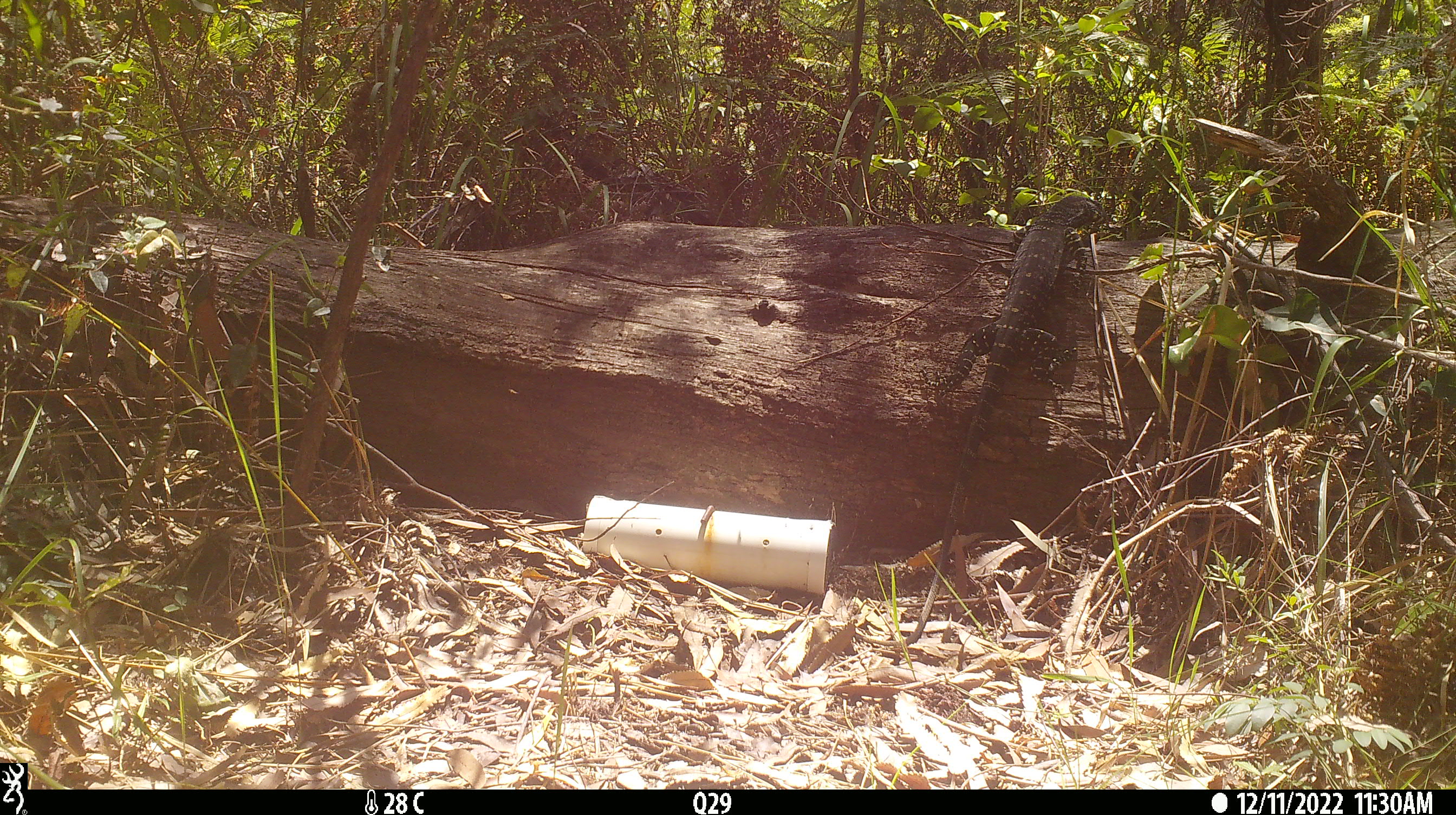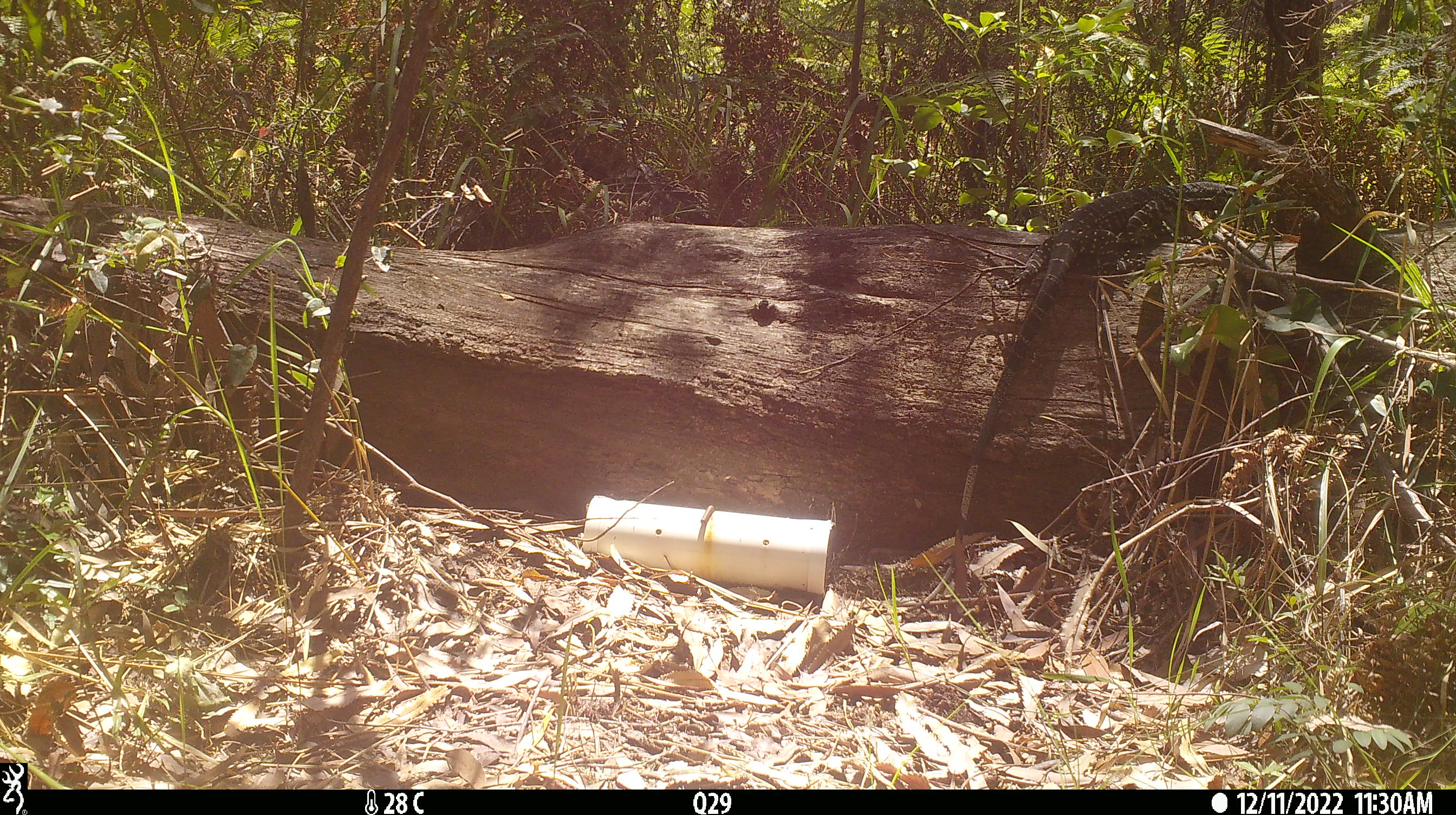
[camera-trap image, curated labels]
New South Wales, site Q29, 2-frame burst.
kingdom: Animalia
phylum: Chordata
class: Reptilia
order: Squamata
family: Varanidae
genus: Varanus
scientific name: Varanus varius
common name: lace monitor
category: goanna